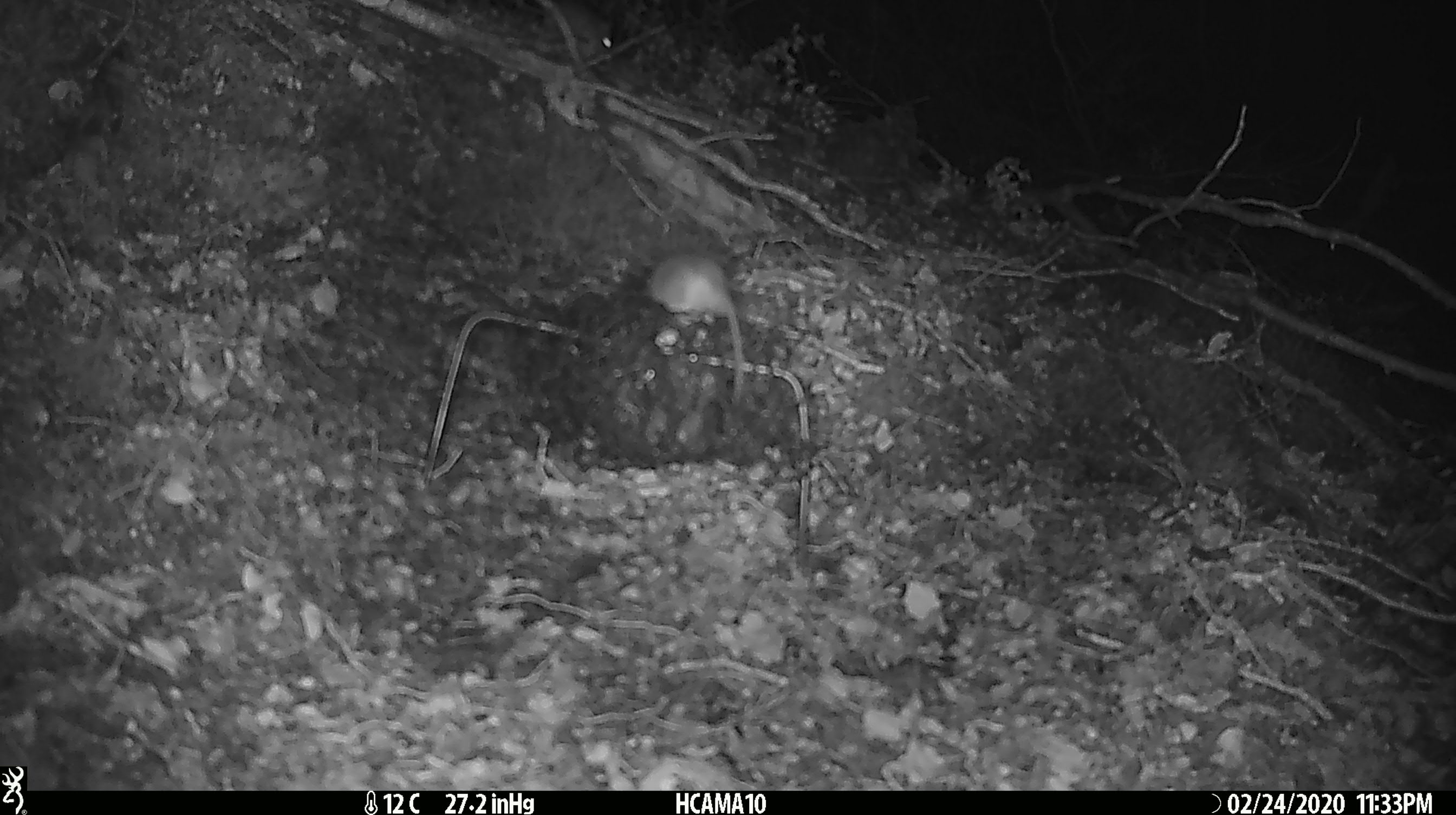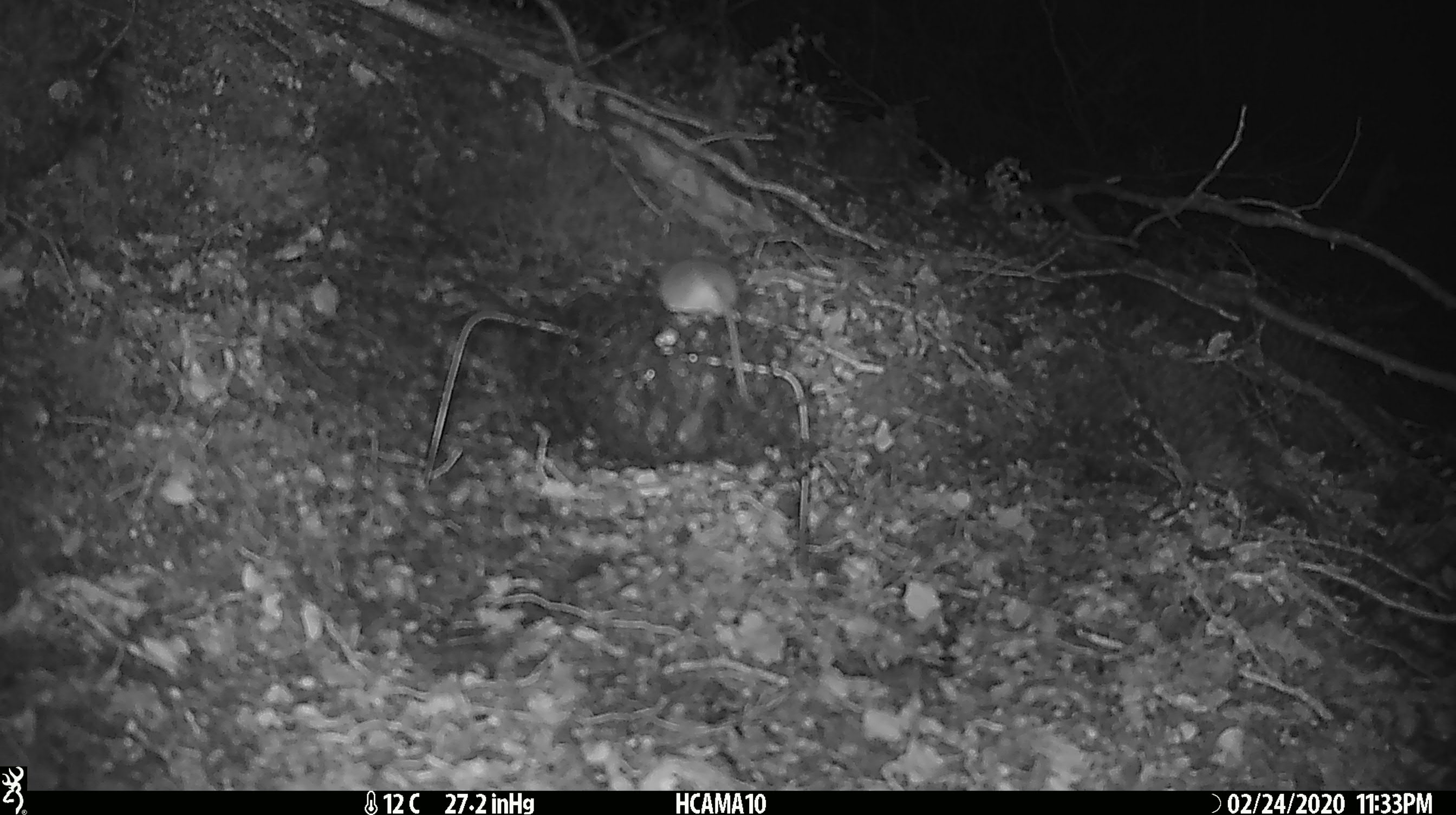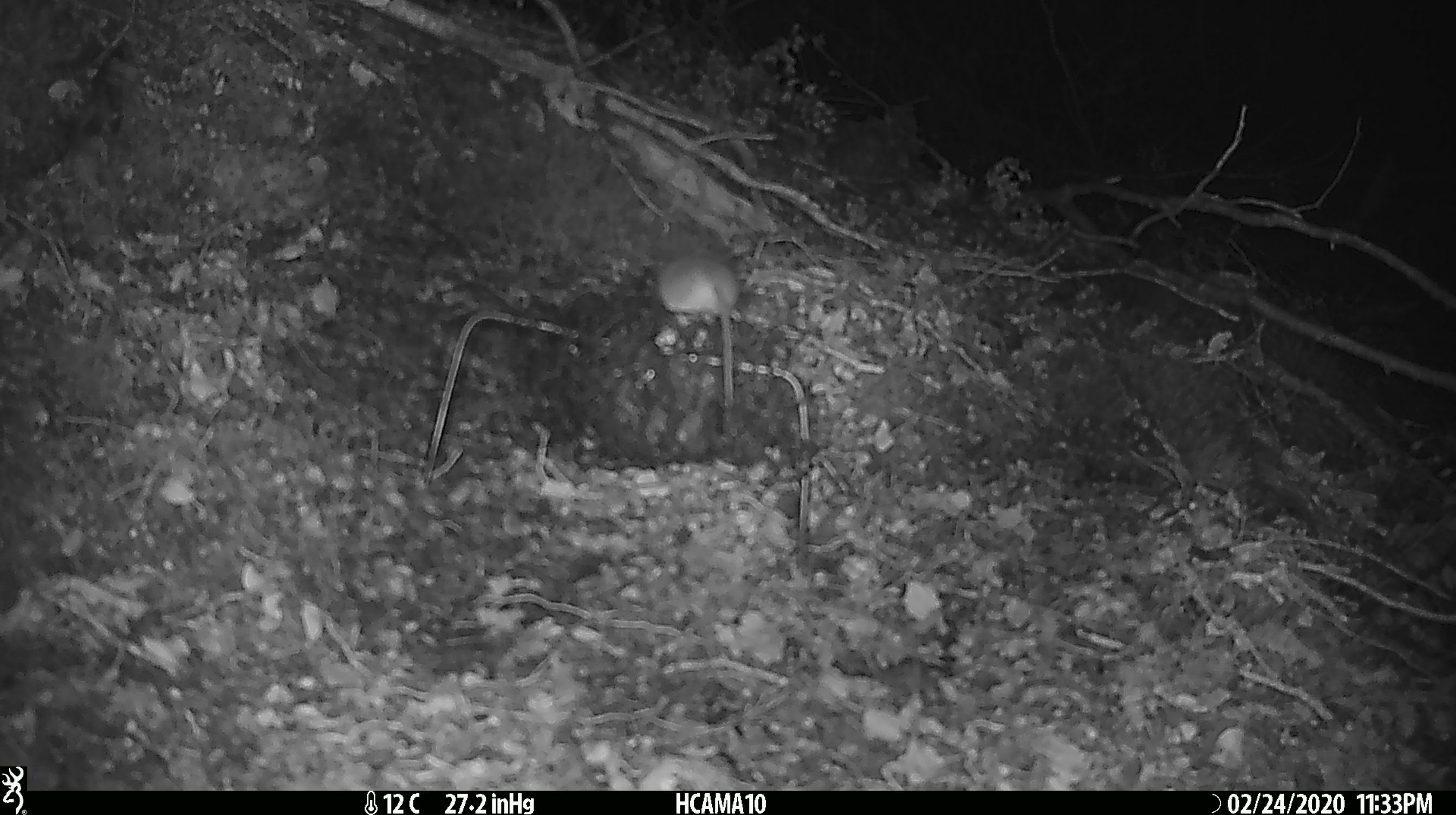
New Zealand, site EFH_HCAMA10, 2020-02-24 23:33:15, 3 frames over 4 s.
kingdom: Animalia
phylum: Chordata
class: Mammalia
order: Rodentia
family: Muridae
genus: Mus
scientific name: Mus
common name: mouse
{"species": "mouse (Mus)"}